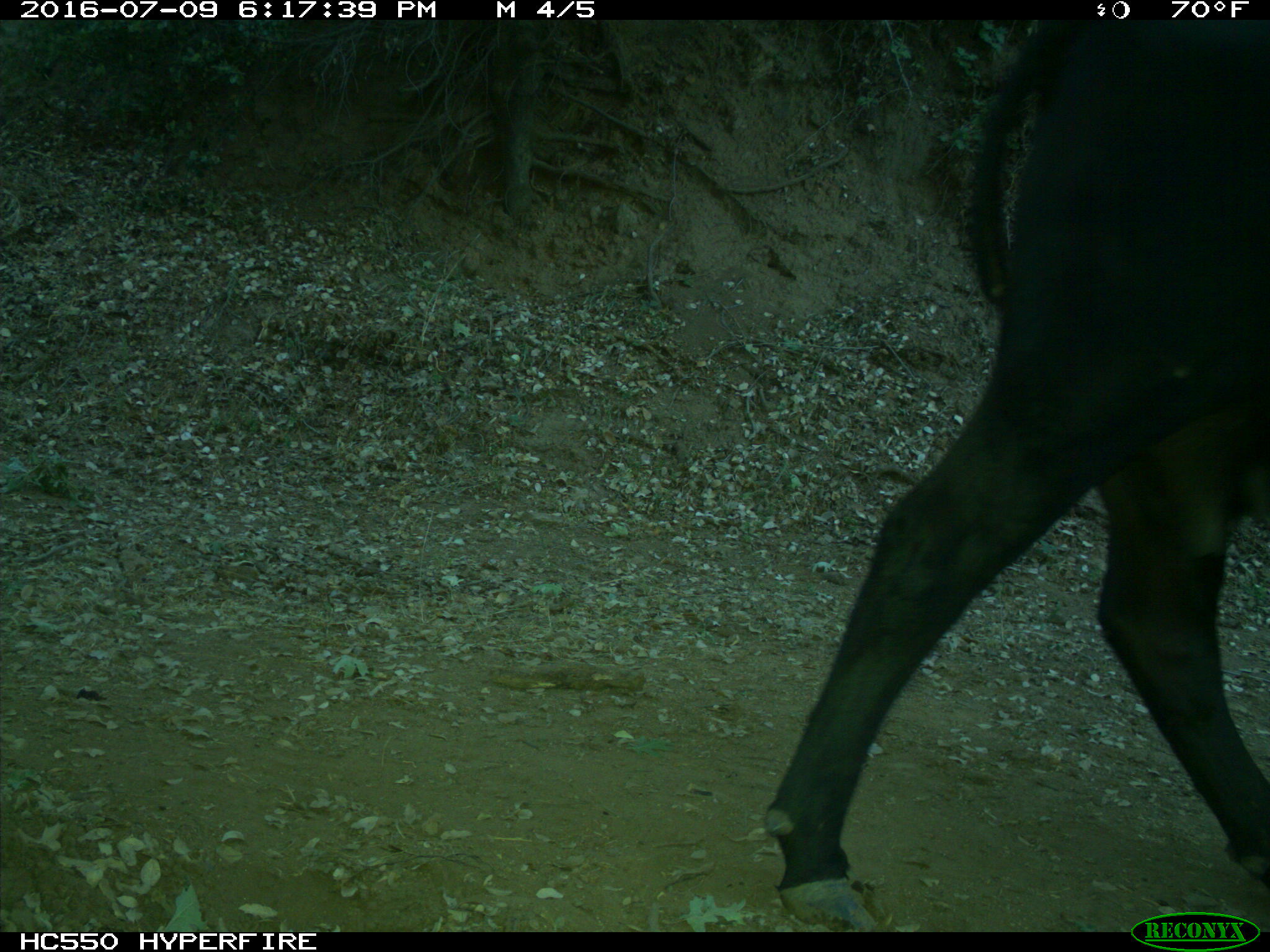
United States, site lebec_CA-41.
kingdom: Animalia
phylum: Chordata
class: Mammalia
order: Artiodactyla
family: Bovidae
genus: Bos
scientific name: Bos taurus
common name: domestic cow